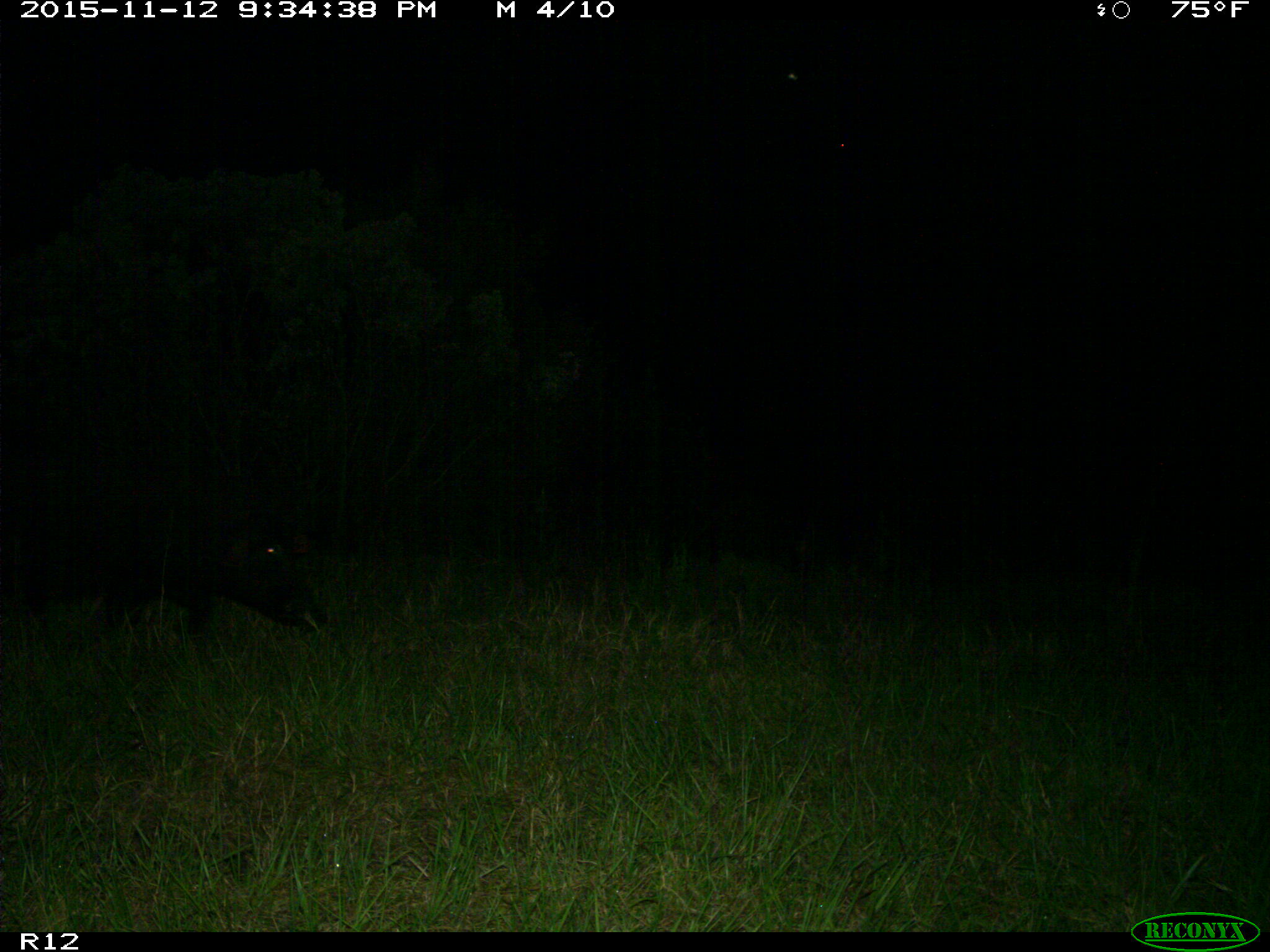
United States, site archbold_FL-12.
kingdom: Animalia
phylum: Chordata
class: Mammalia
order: Artiodactyla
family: Suidae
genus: Sus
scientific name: Sus scrofa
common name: wild boar